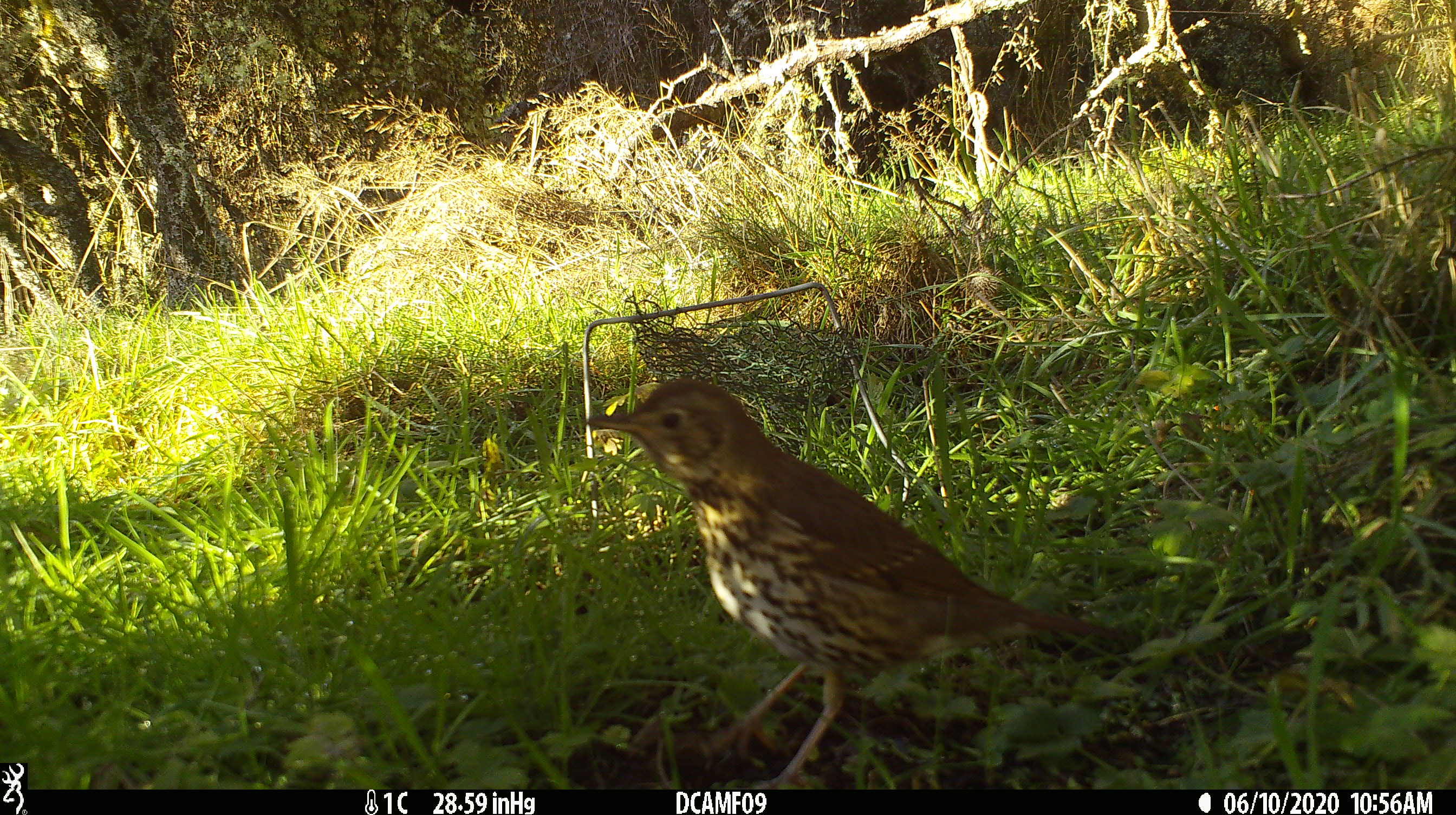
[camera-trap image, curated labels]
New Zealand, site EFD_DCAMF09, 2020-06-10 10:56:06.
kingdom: Animalia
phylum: Chordata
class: Aves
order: Passeriformes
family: Turdidae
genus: Turdus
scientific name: Turdus philomelos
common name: song thrush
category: thrush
Thrush (song thrush) (Turdus philomelos).